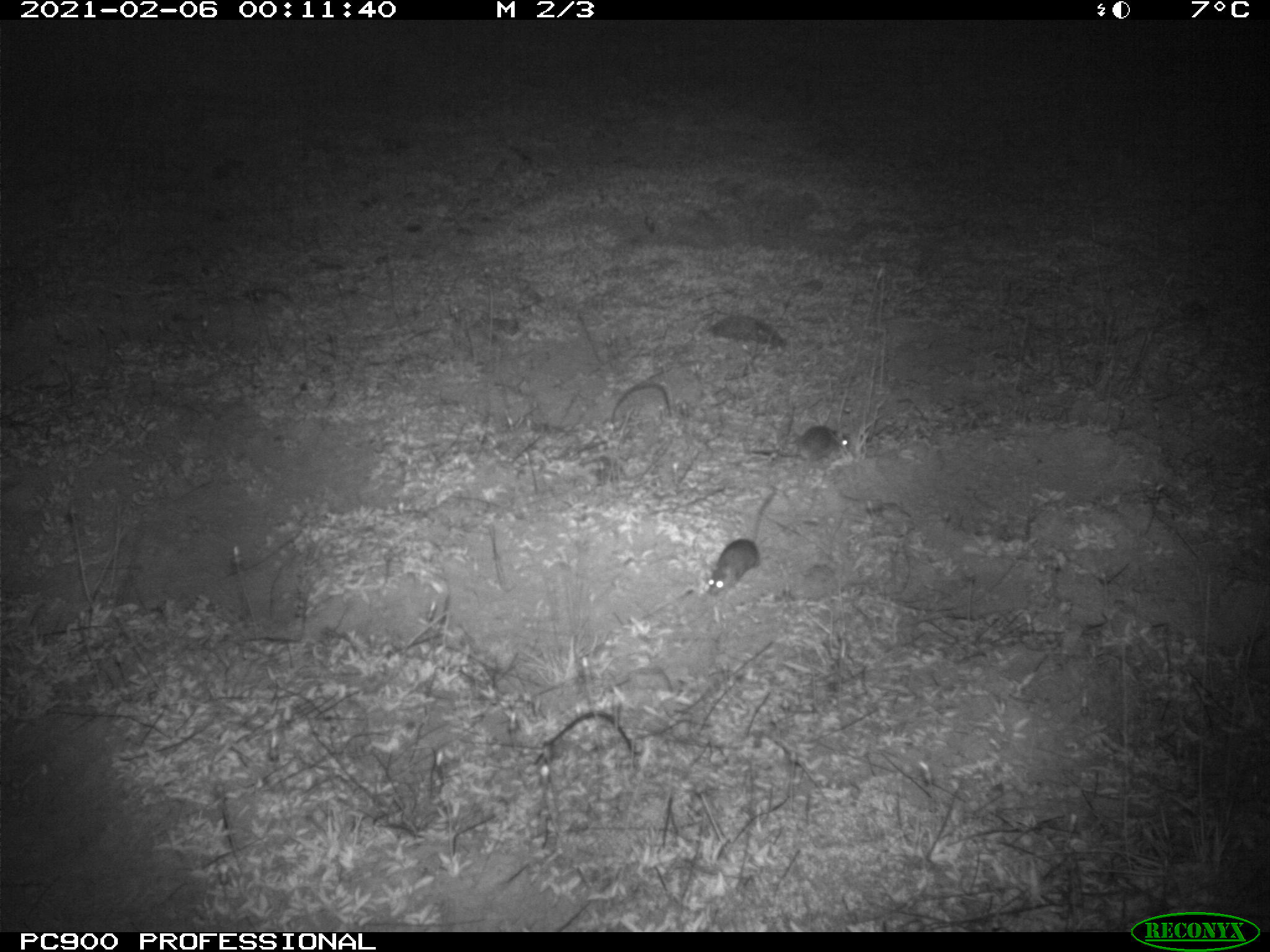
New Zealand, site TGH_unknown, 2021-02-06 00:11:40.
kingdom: Animalia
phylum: Chordata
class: Mammalia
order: Rodentia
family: Muridae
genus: Mus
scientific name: Mus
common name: mouse